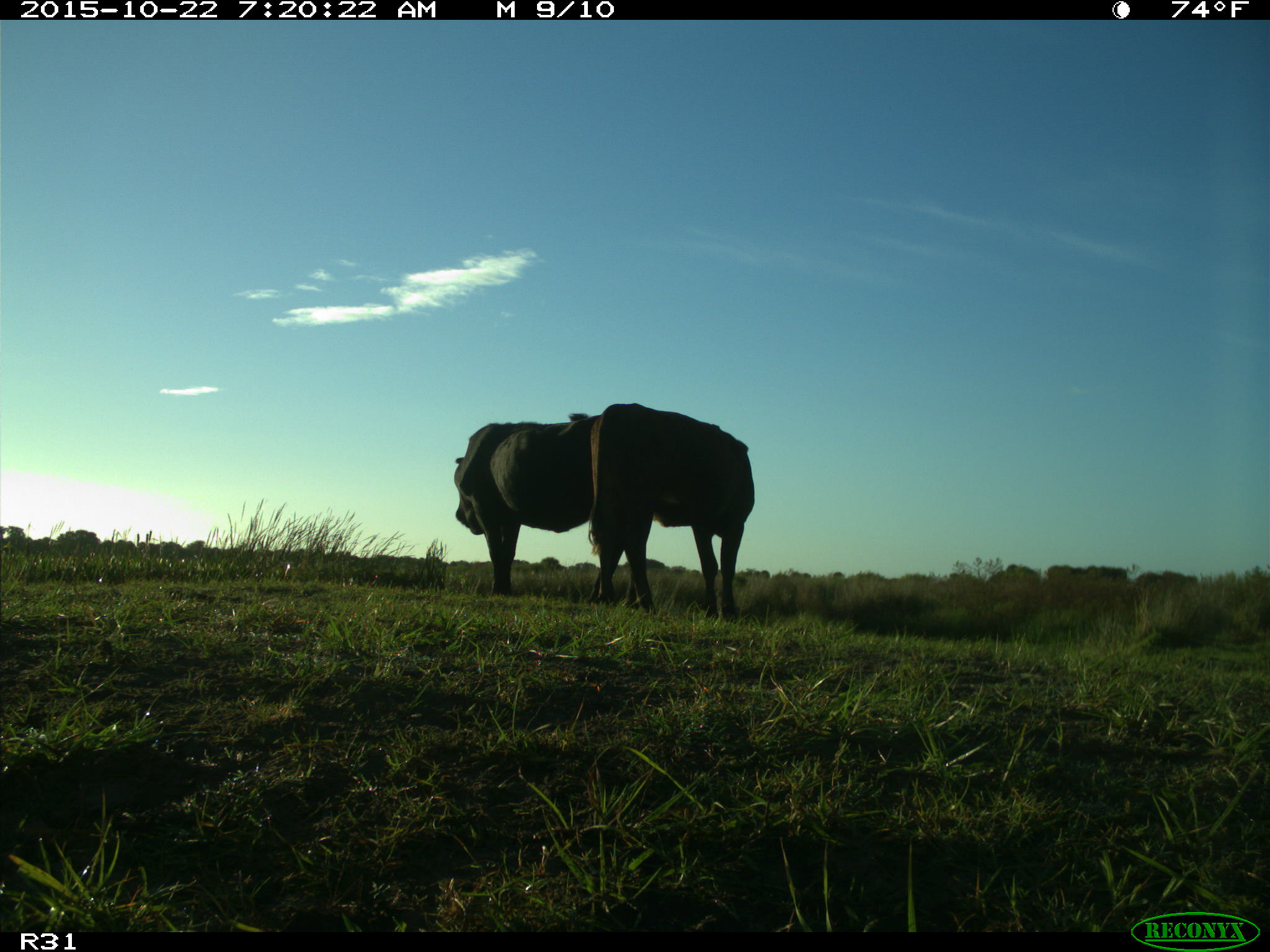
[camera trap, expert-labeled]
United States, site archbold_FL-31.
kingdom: Animalia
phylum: Chordata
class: Mammalia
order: Artiodactyla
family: Bovidae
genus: Bos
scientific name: Bos taurus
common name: domestic cow